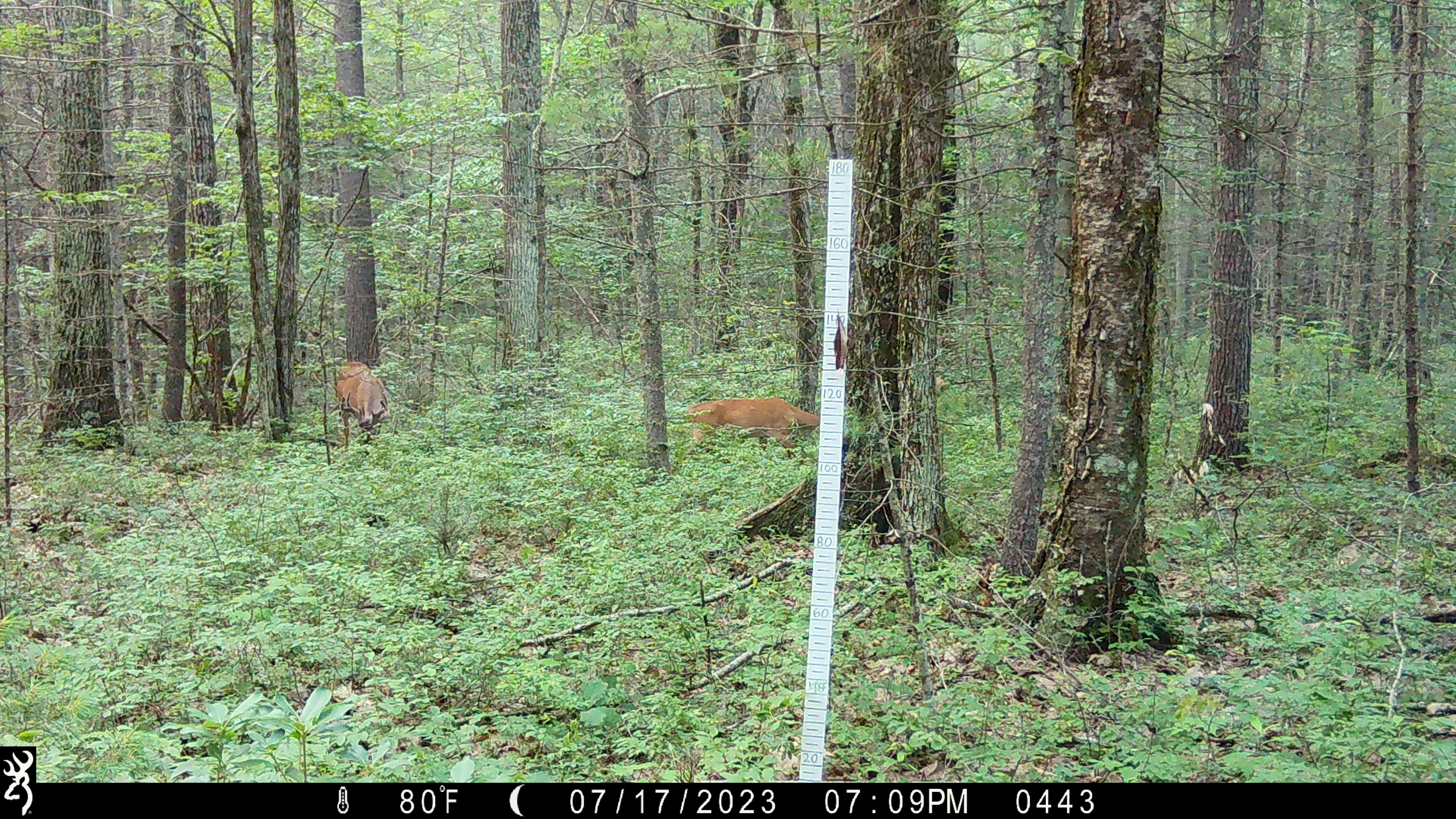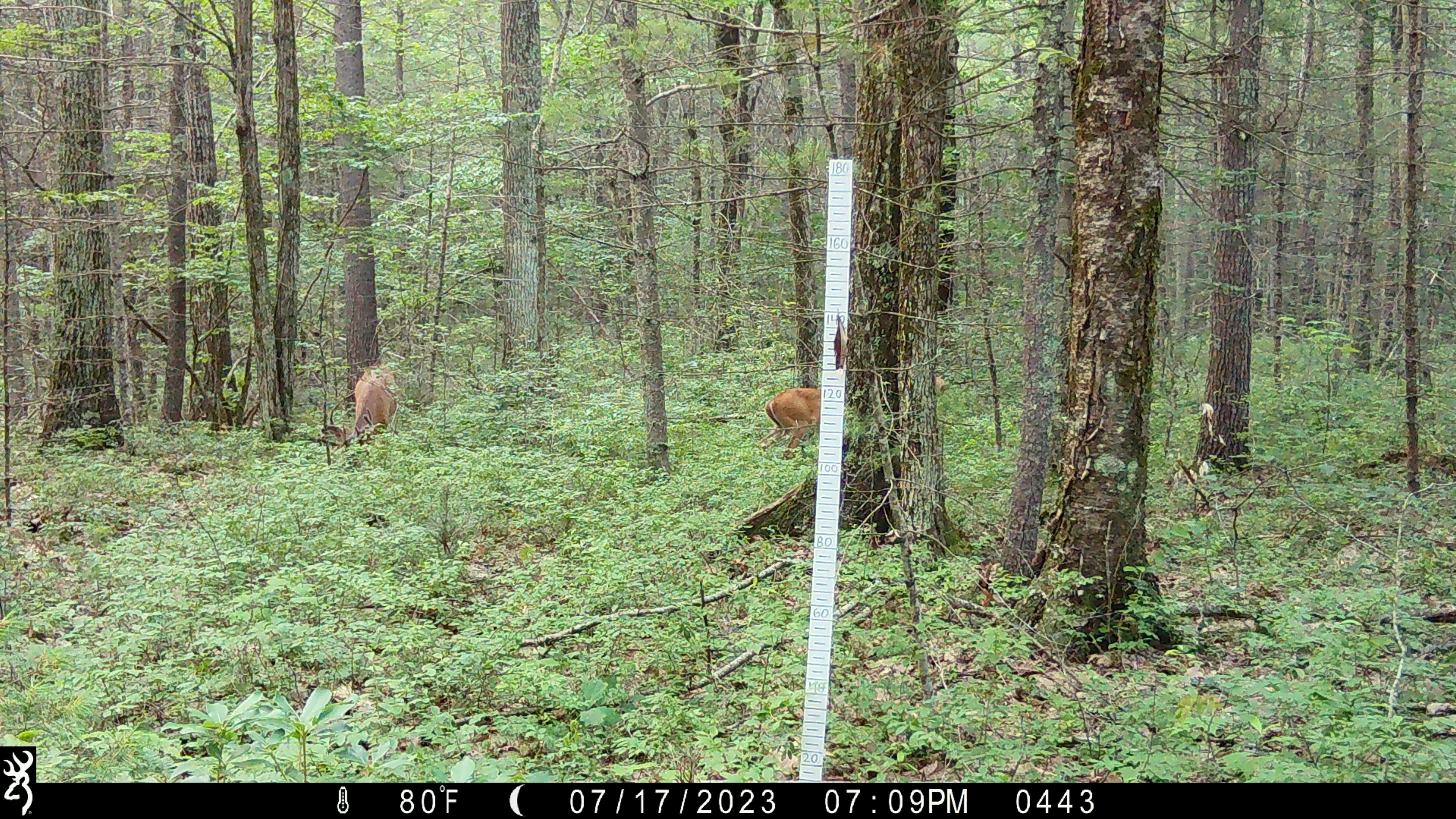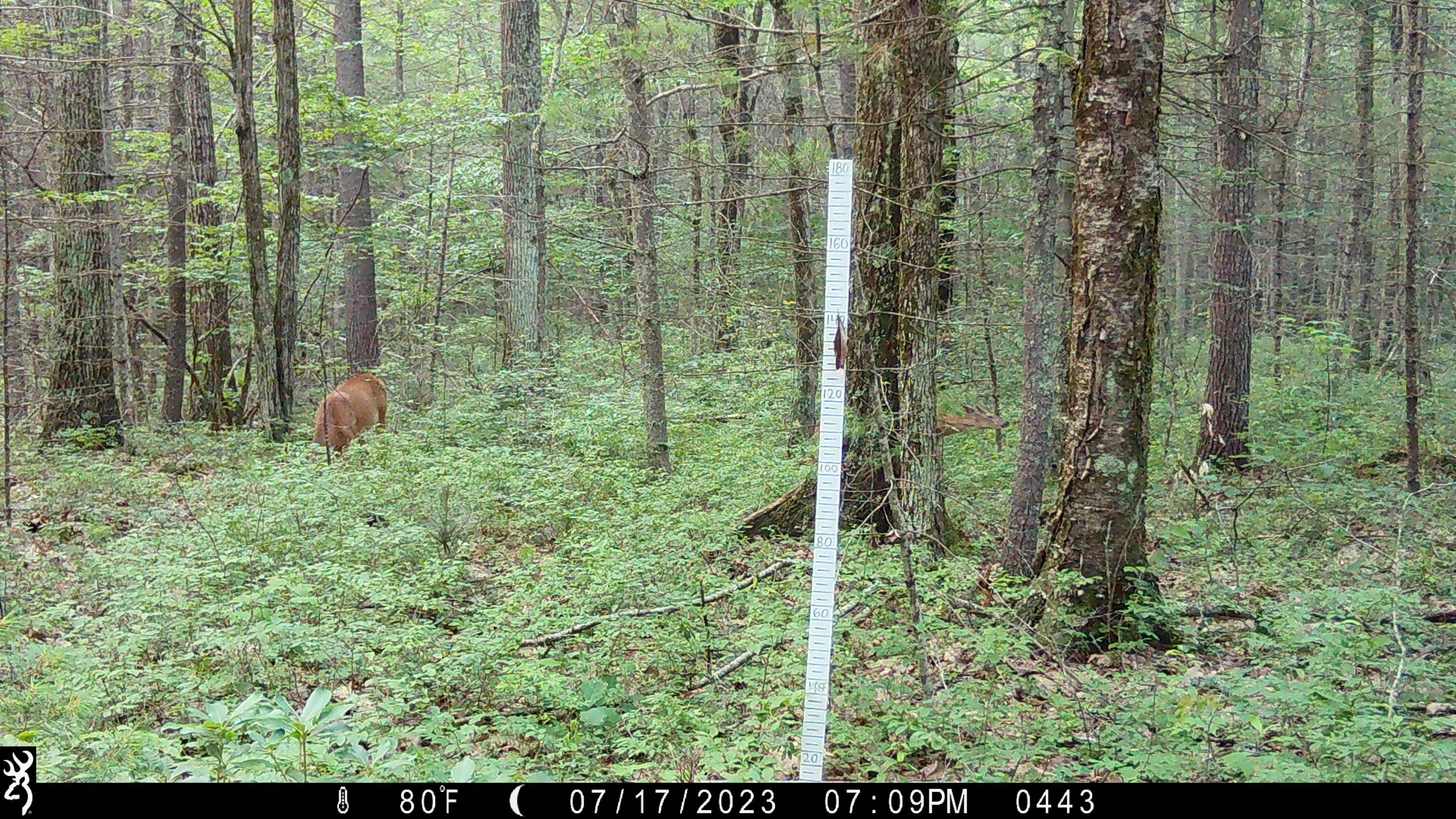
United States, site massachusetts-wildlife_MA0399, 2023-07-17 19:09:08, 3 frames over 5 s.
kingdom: Animalia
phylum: Chordata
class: Mammalia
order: Artiodactyla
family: Cervidae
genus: Odocoileus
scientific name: Odocoileus virginianus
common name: white-tailed deer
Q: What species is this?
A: White-tailed deer (Odocoileus virginianus).